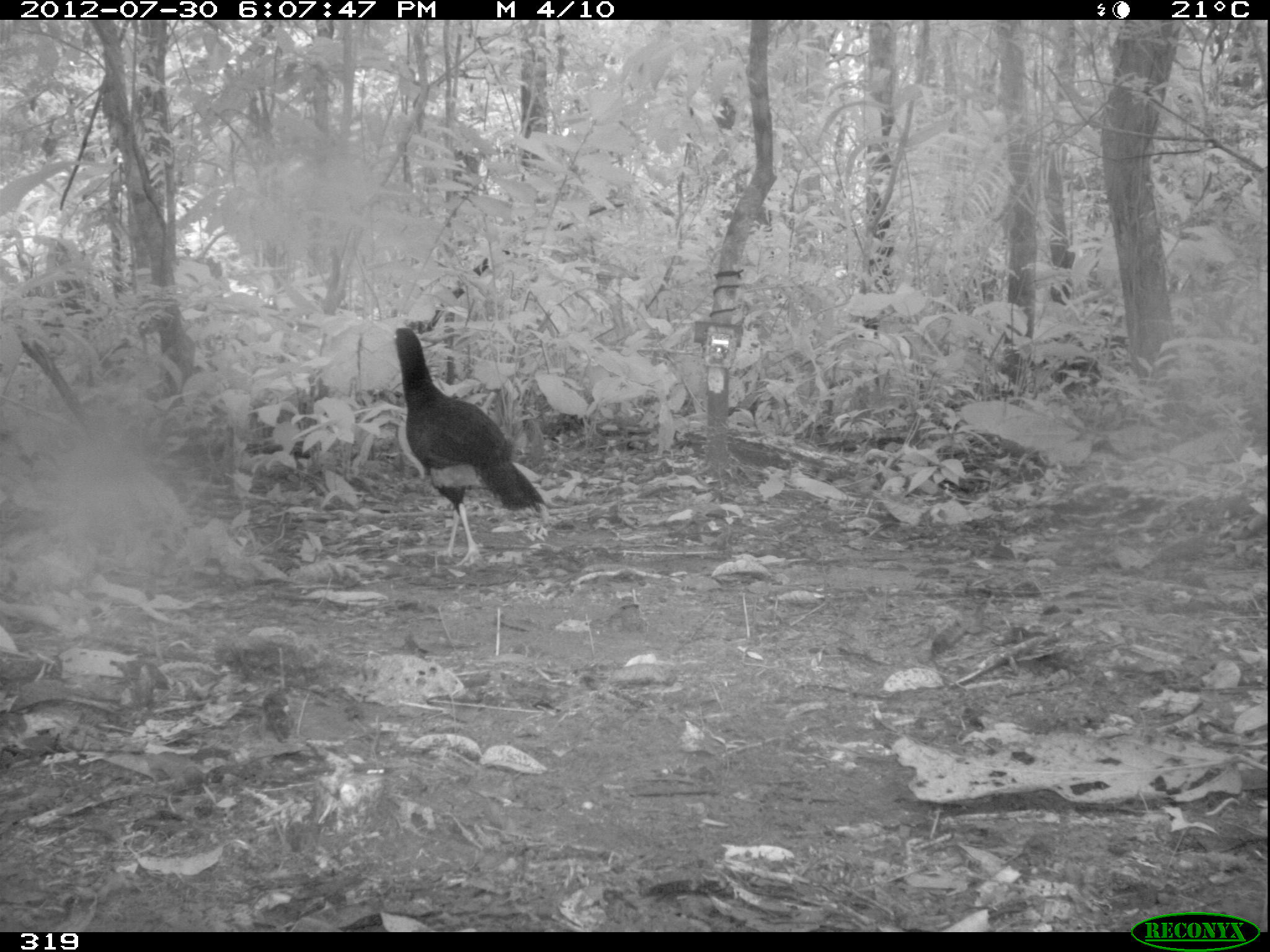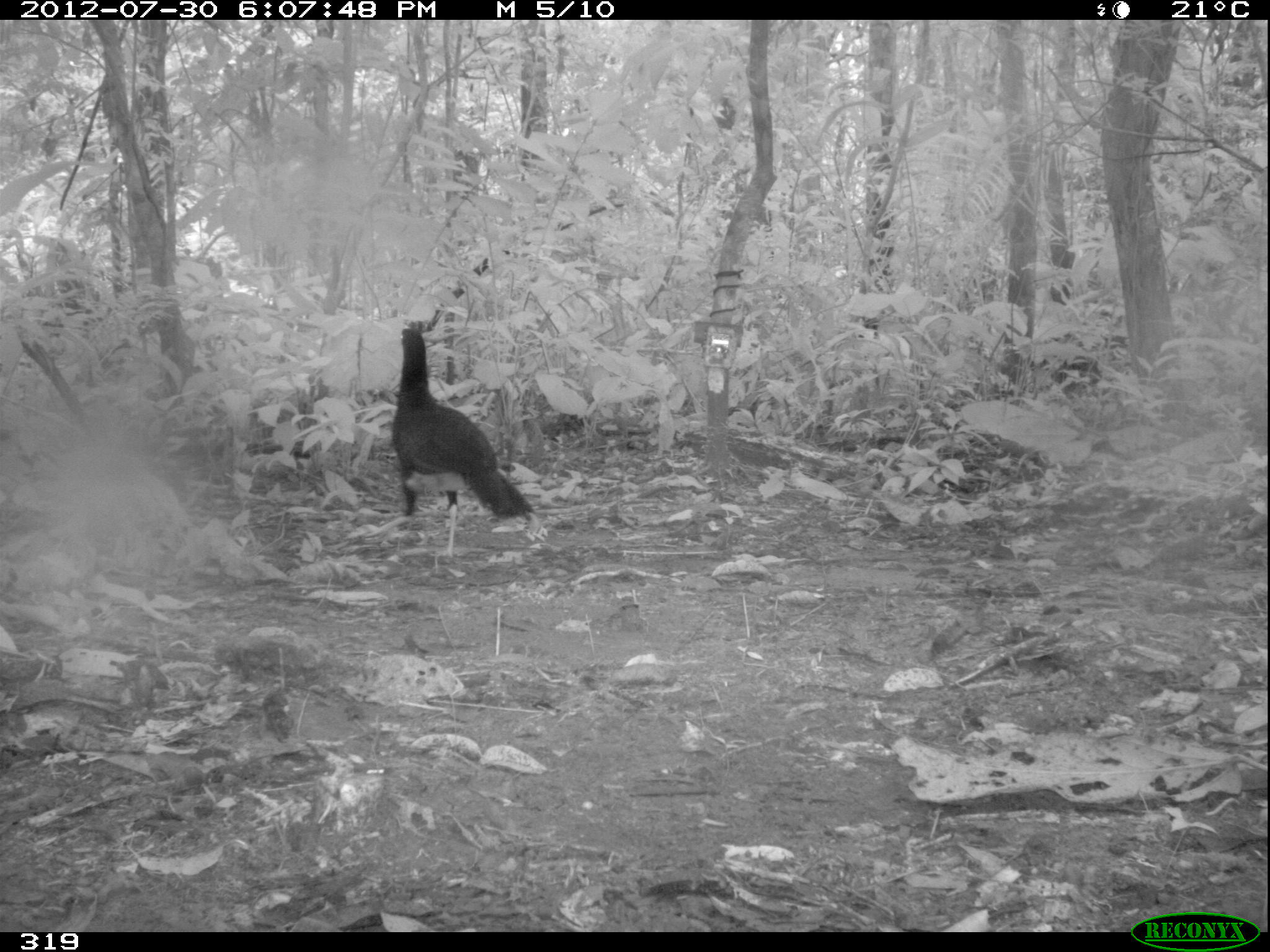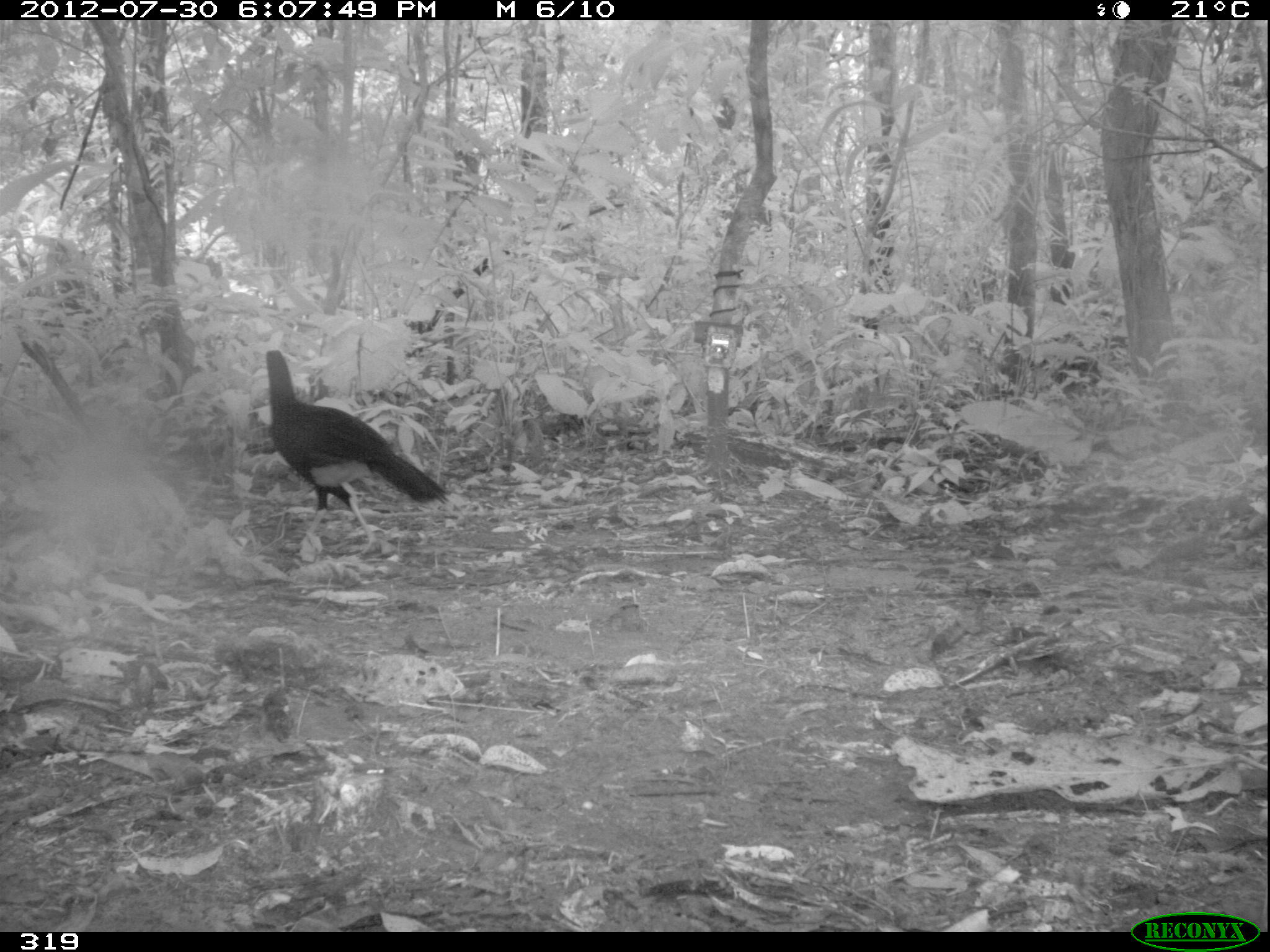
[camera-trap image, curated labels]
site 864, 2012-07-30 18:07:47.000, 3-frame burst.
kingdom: Animalia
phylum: Chordata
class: Aves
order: Galliformes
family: Cracidae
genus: Mitu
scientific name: Mitu tuberosum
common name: razor-billed curassow